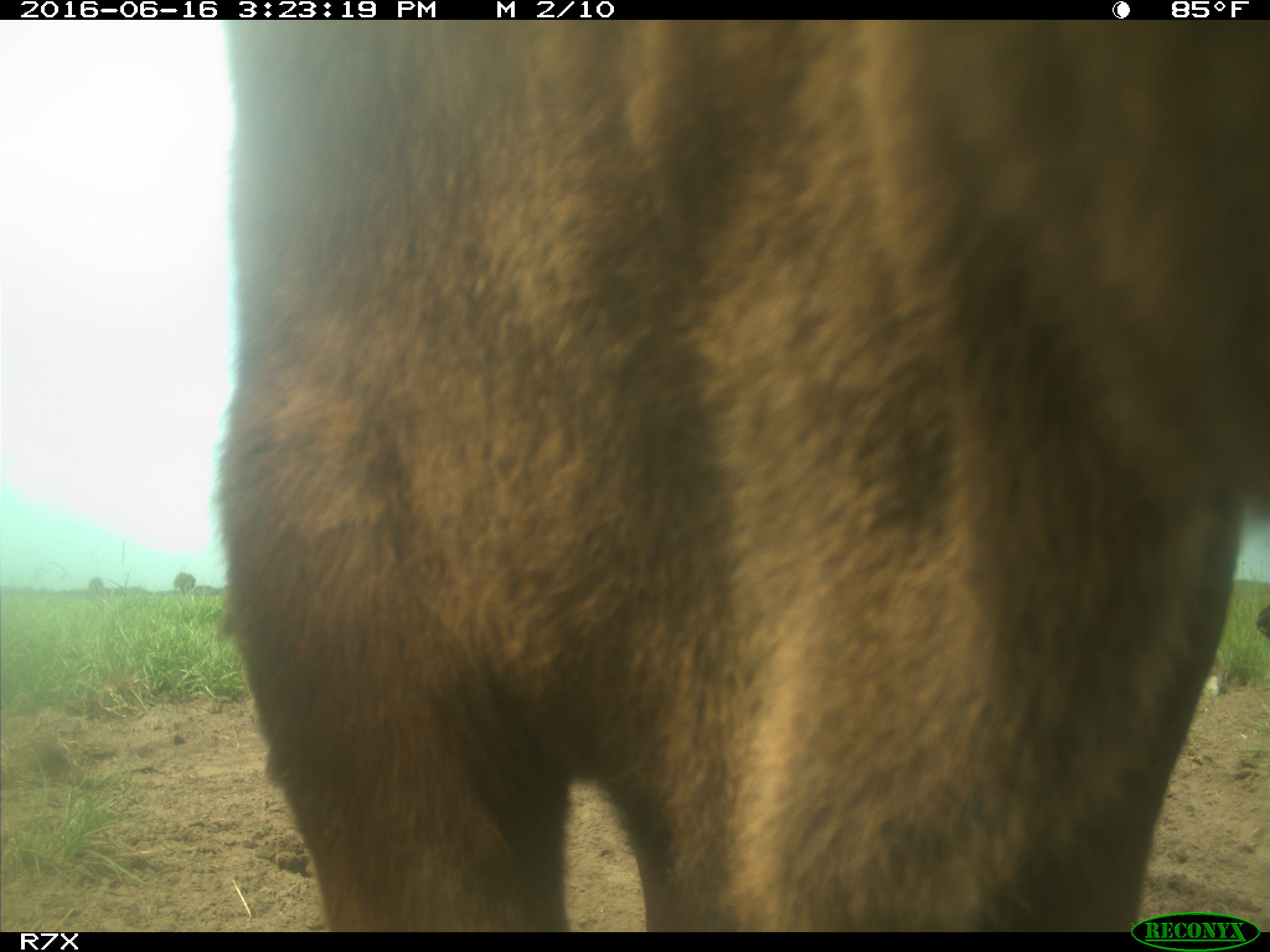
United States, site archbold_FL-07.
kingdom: Animalia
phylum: Chordata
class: Mammalia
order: Artiodactyla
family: Bovidae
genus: Bos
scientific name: Bos taurus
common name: domestic cow